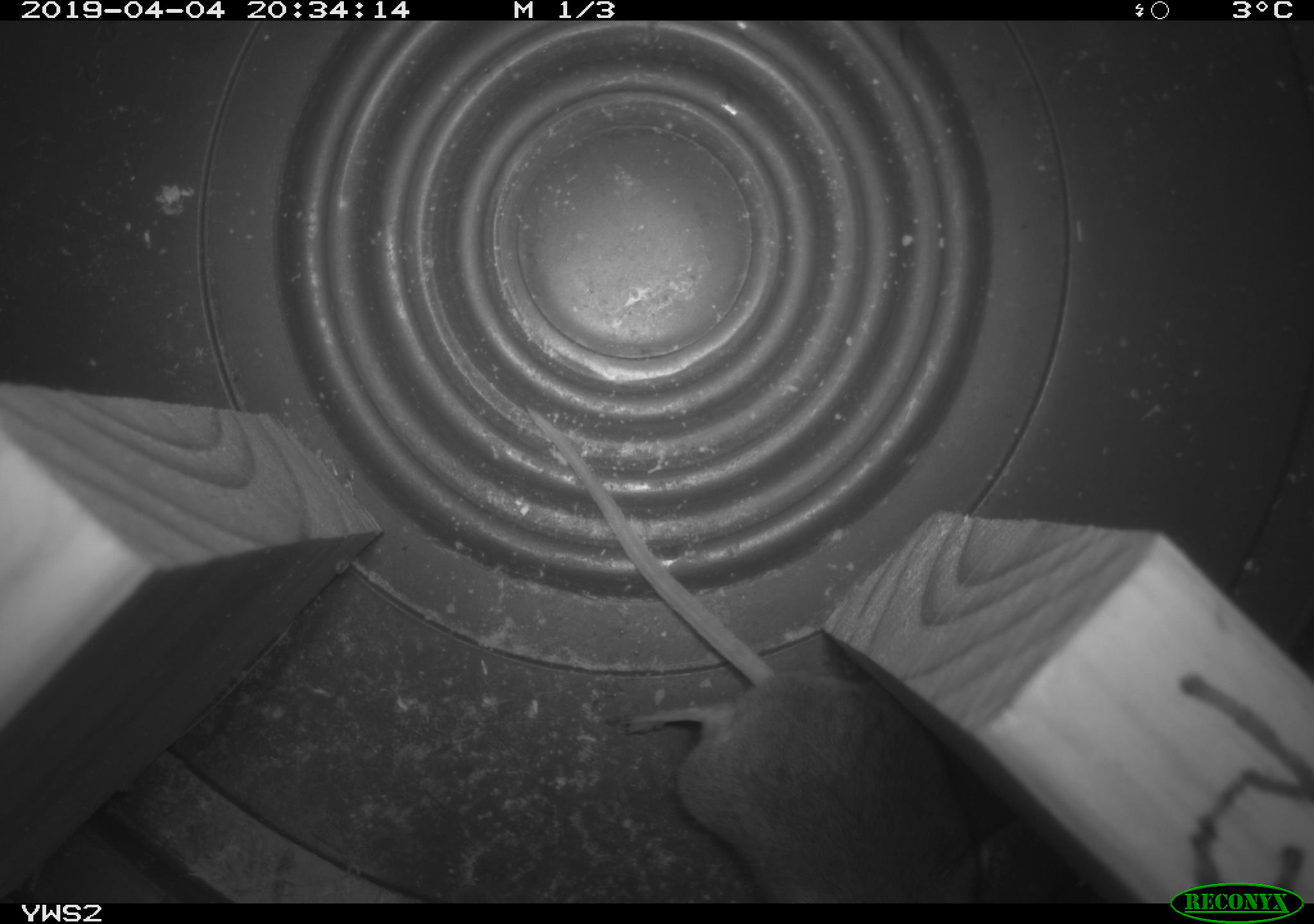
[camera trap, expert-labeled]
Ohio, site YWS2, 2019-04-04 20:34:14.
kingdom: Animalia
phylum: Chordata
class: Mammalia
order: Rodentia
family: Cricetidae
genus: Peromyscus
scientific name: Peromyscus leucopus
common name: white-footed mouse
White-footed mouse (Peromyscus leucopus).